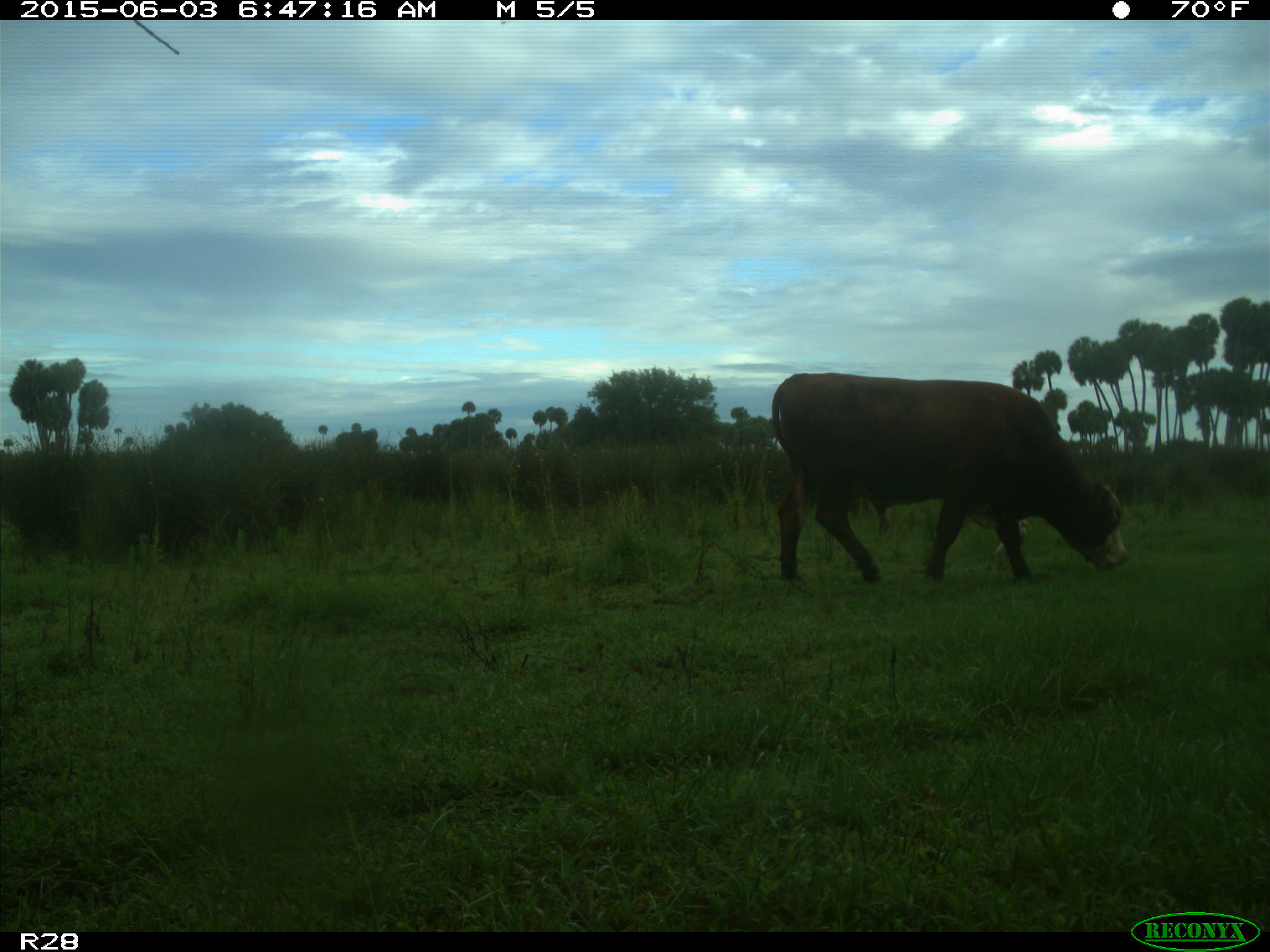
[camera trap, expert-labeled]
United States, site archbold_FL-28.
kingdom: Animalia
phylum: Chordata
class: Mammalia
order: Artiodactyla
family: Bovidae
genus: Bos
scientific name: Bos taurus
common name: domestic cow